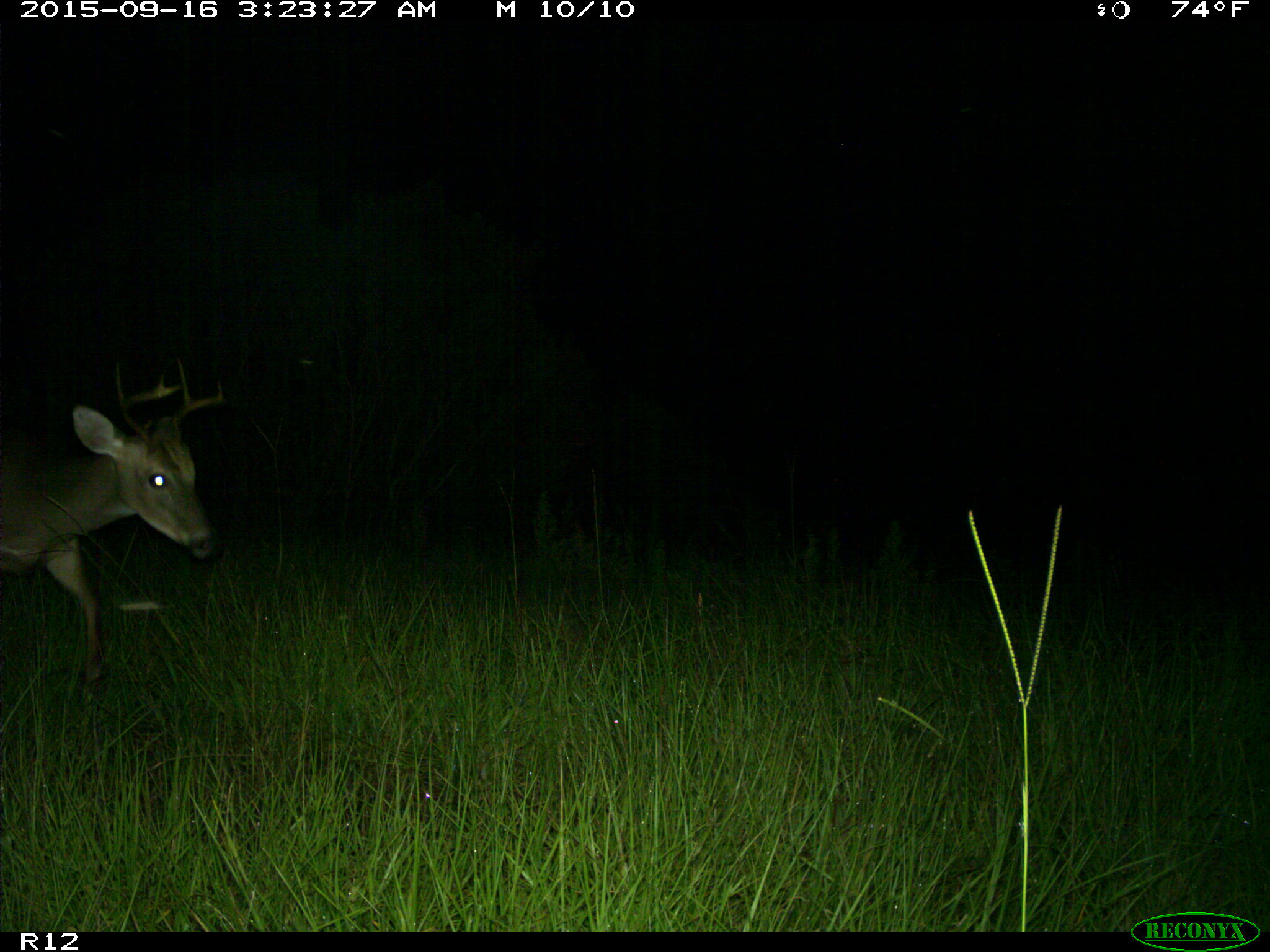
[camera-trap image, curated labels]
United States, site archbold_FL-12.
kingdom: Animalia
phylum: Chordata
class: Mammalia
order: Artiodactyla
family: Cervidae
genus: Odocoileus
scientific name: Odocoileus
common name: deer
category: unidentified deer